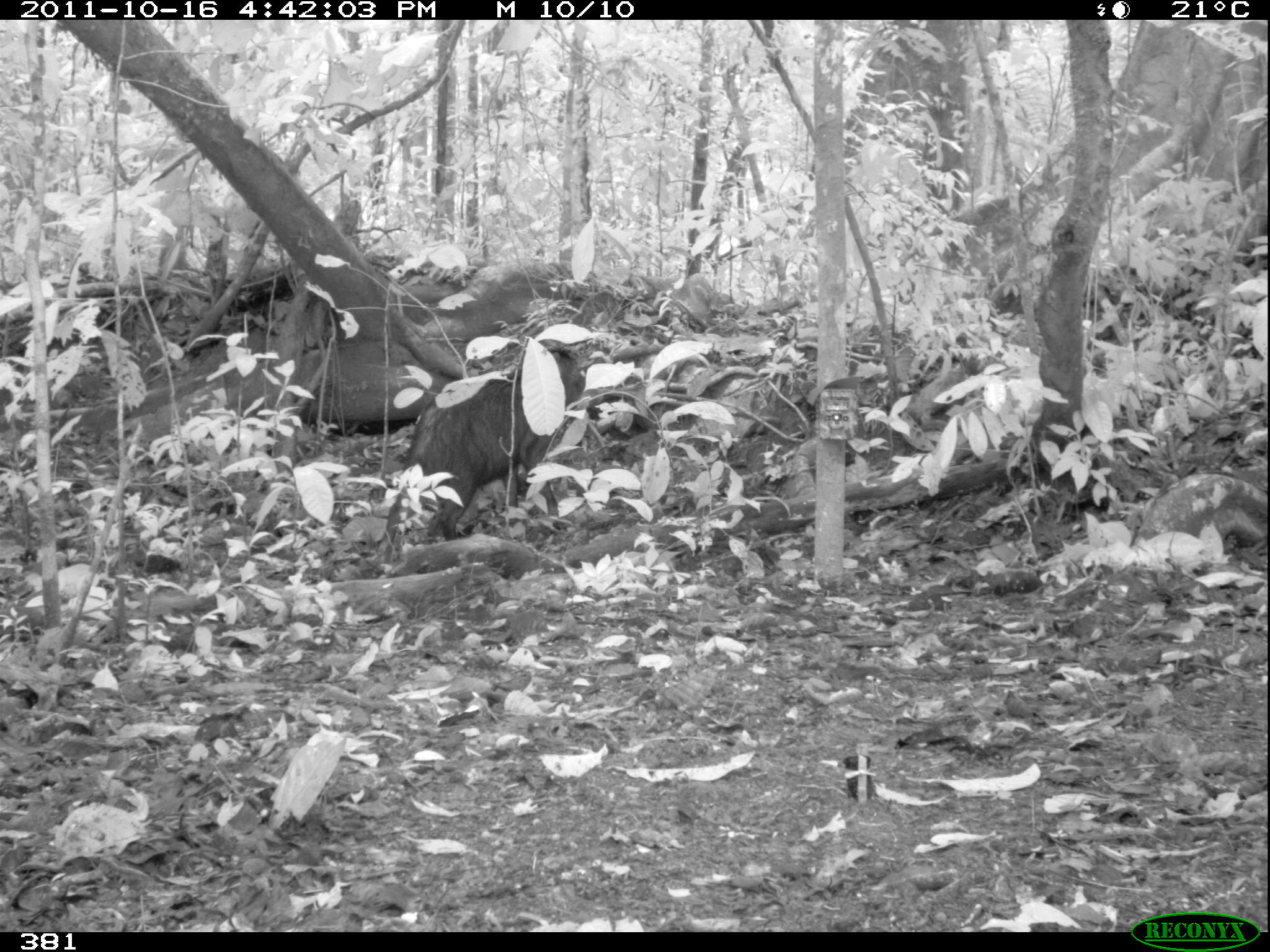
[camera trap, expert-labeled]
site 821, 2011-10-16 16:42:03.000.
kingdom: Animalia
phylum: Chordata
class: Mammalia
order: Artiodactyla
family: Tayassuidae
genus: Tayassu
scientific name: Tayassu pecari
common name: white-lipped peccary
Tayassu pecari (white-lipped peccary).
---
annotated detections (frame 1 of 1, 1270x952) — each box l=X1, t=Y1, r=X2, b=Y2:
tayassu pecari: l=376, t=336, r=584, b=550